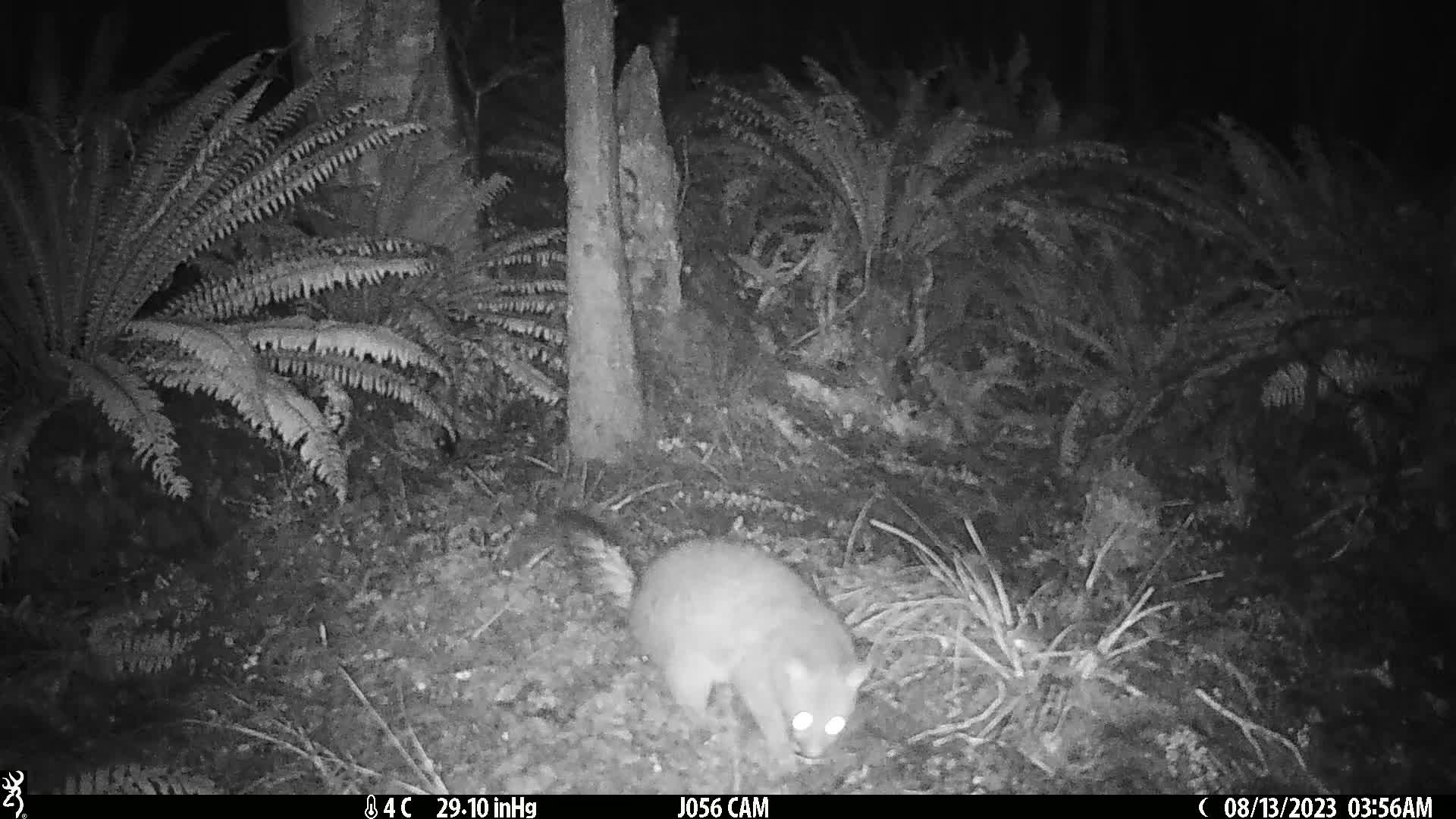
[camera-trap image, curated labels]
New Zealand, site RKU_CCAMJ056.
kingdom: Animalia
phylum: Chordata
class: Mammalia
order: Diprotodontia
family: Phalangeridae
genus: Trichosurus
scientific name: Trichosurus vulpecula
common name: common brushtail possum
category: possum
Possum (common brushtail possum) (Trichosurus vulpecula).